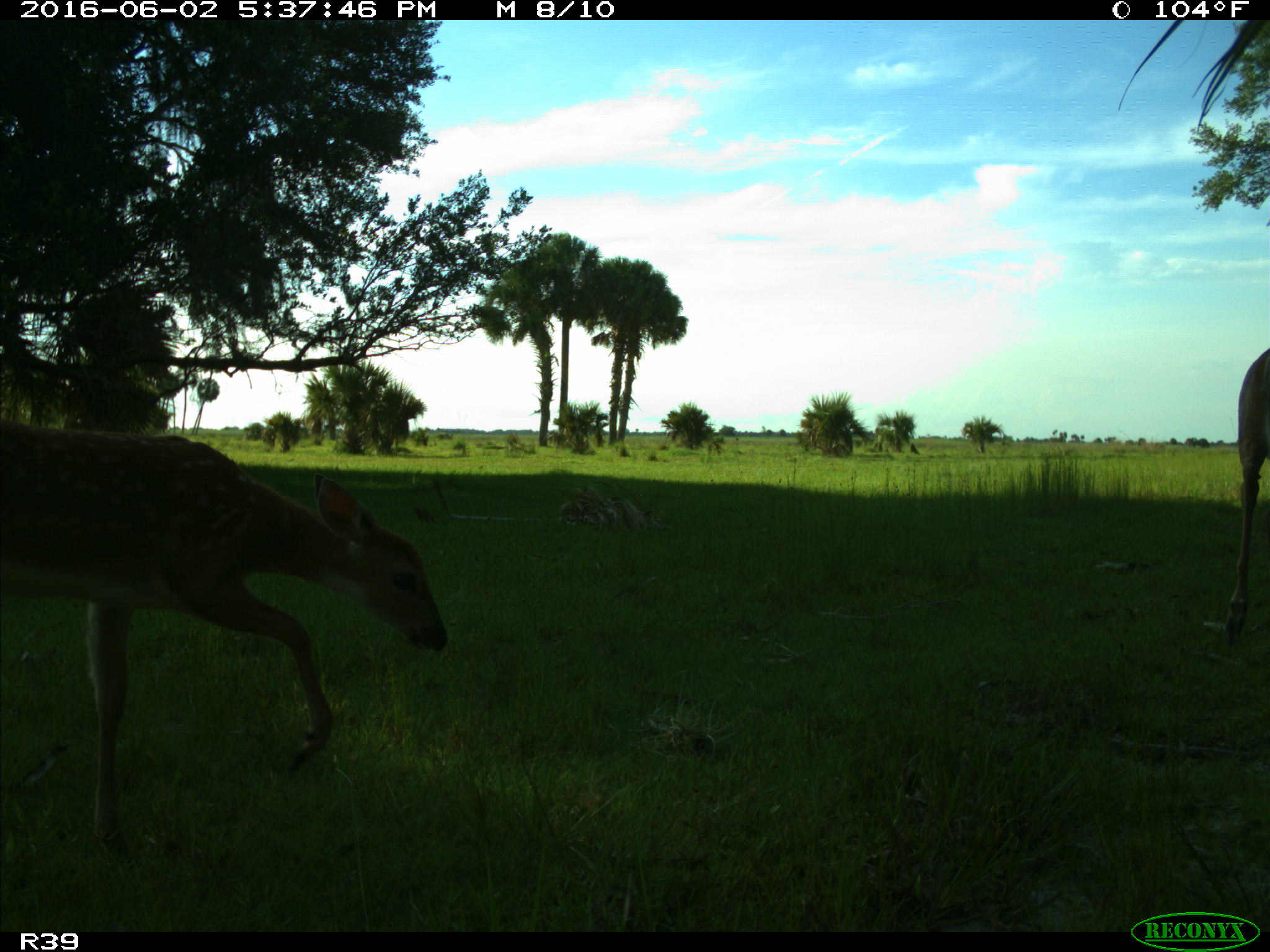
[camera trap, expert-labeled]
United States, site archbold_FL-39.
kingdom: Animalia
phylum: Chordata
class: Mammalia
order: Artiodactyla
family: Cervidae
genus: Odocoileus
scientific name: Odocoileus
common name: deer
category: unidentified deer